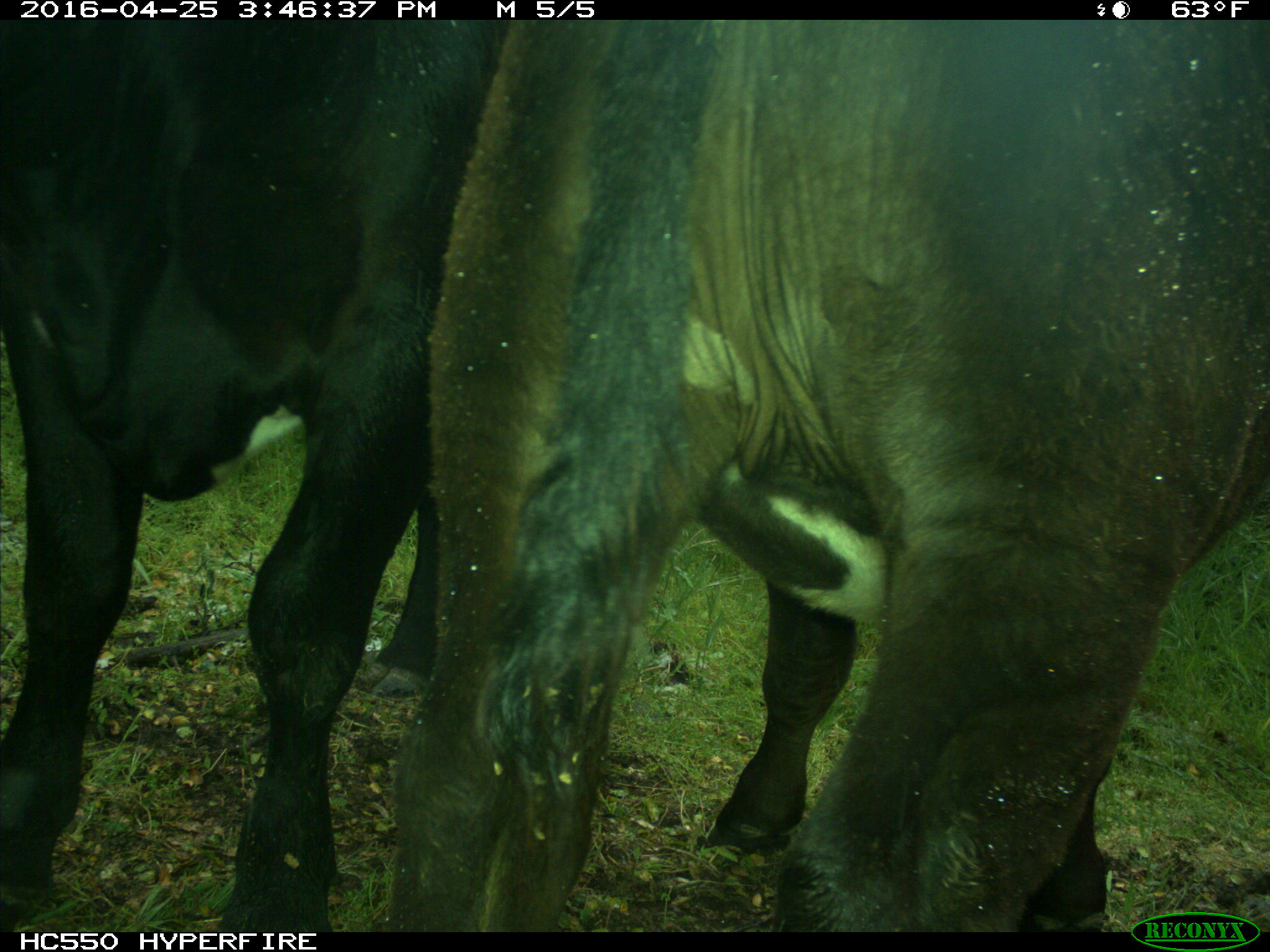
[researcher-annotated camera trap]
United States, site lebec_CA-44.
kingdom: Animalia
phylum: Chordata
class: Mammalia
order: Artiodactyla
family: Bovidae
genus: Bos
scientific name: Bos taurus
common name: domestic cow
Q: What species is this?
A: Bos taurus (domestic cow).